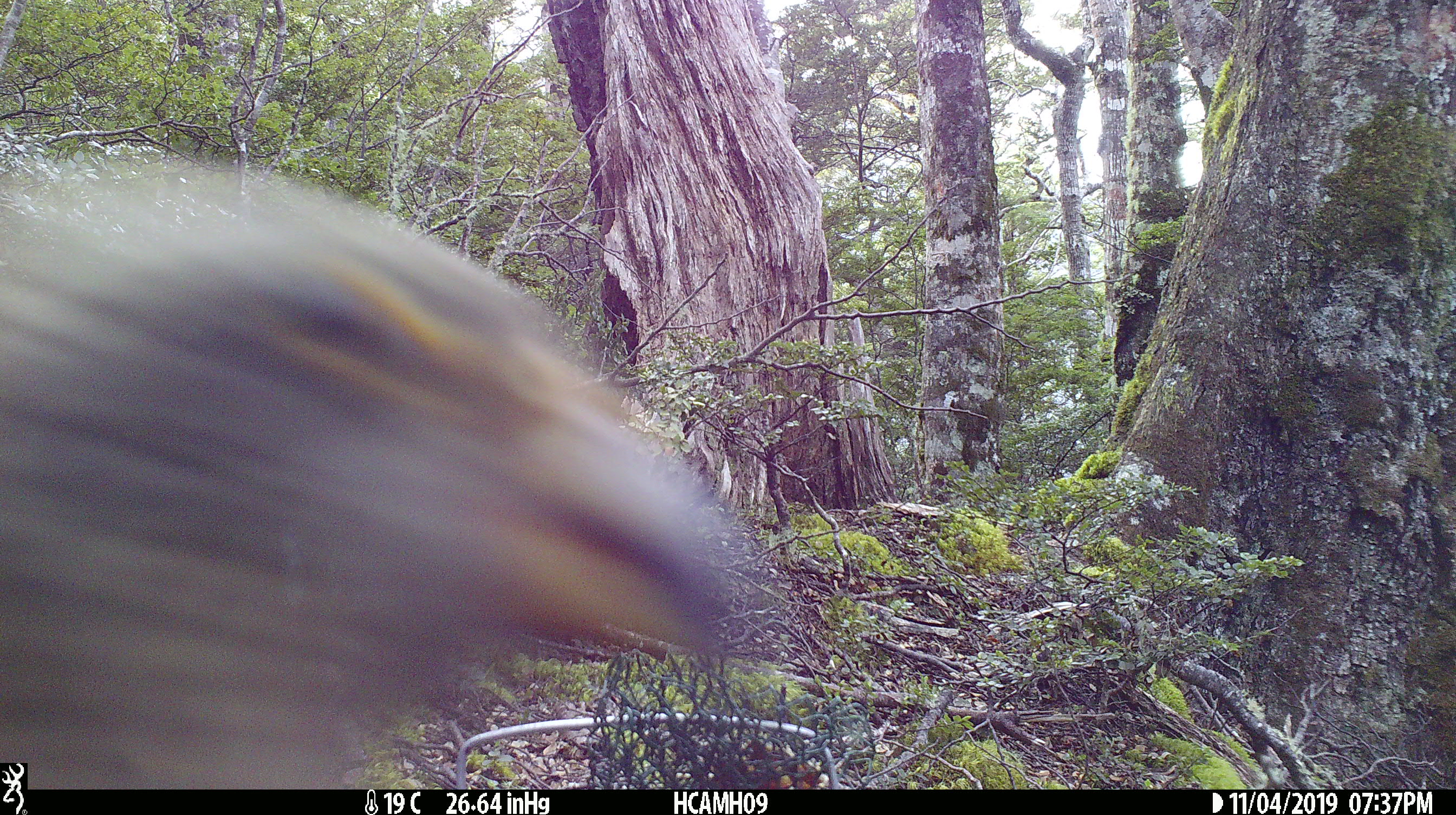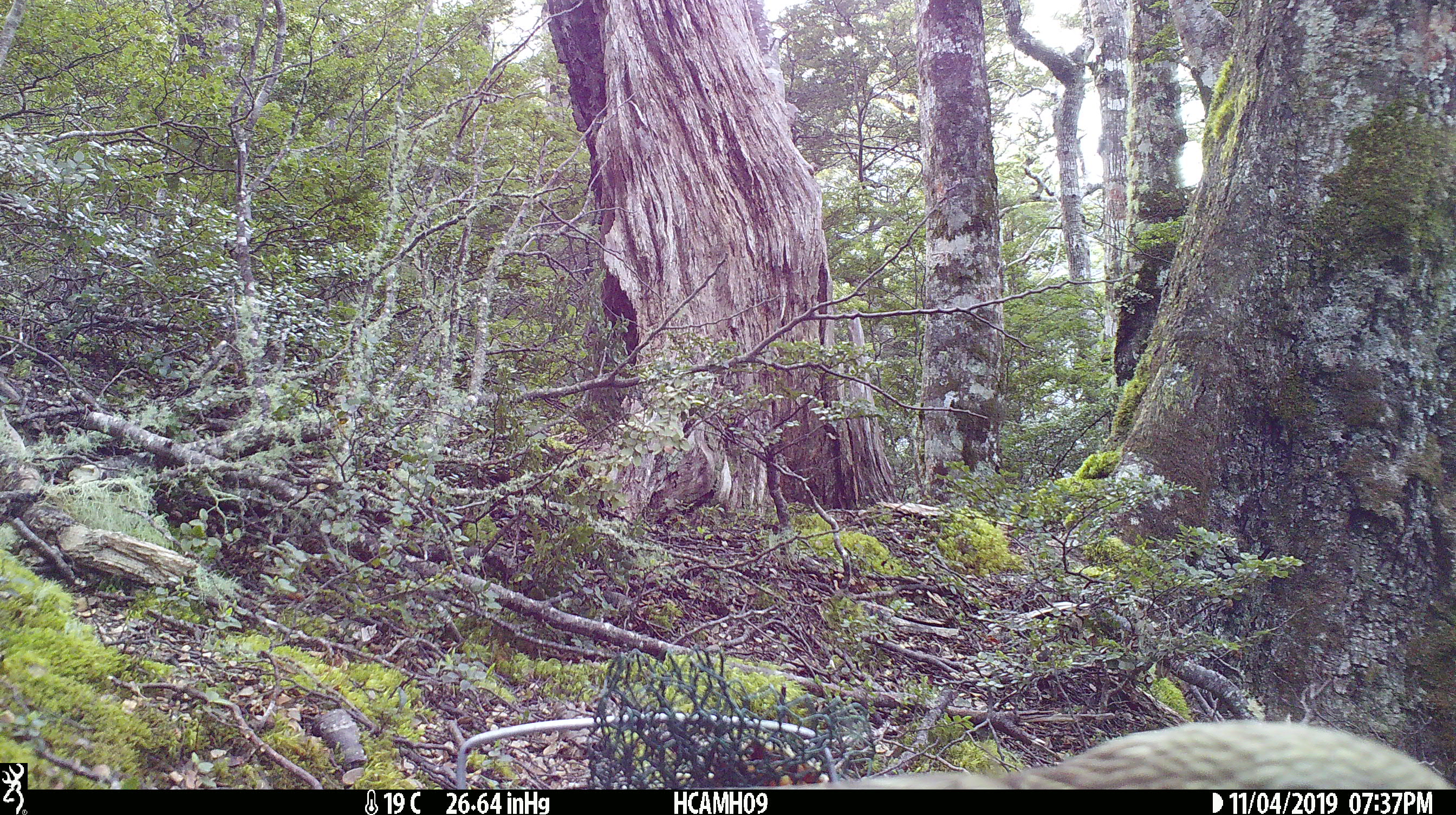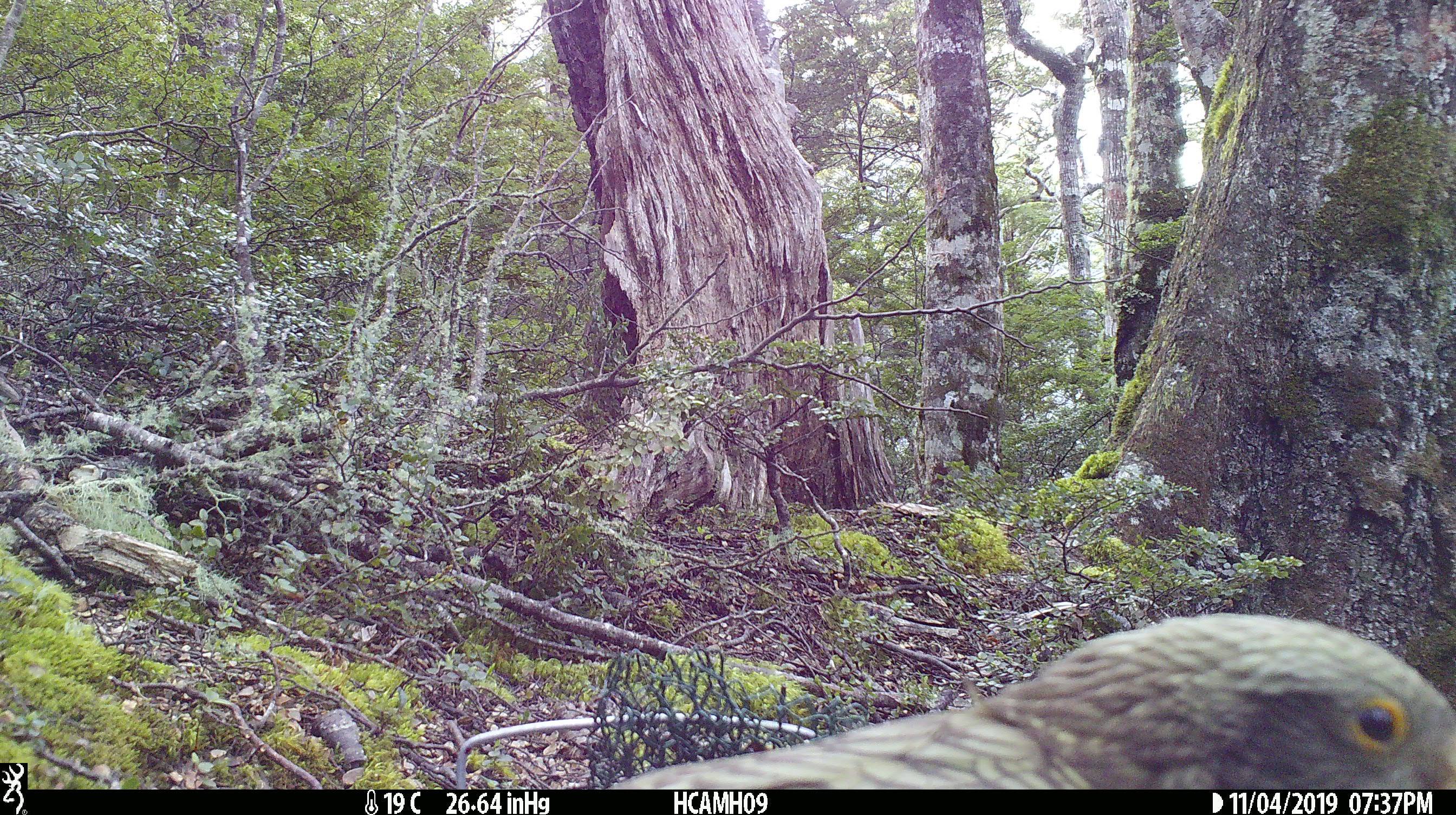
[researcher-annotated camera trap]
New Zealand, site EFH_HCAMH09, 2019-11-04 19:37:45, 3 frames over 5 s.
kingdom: Animalia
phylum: Chordata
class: Aves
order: Psittaciformes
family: Strigopidae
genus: Nestor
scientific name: Nestor notabilis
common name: kea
Kea (Nestor notabilis).